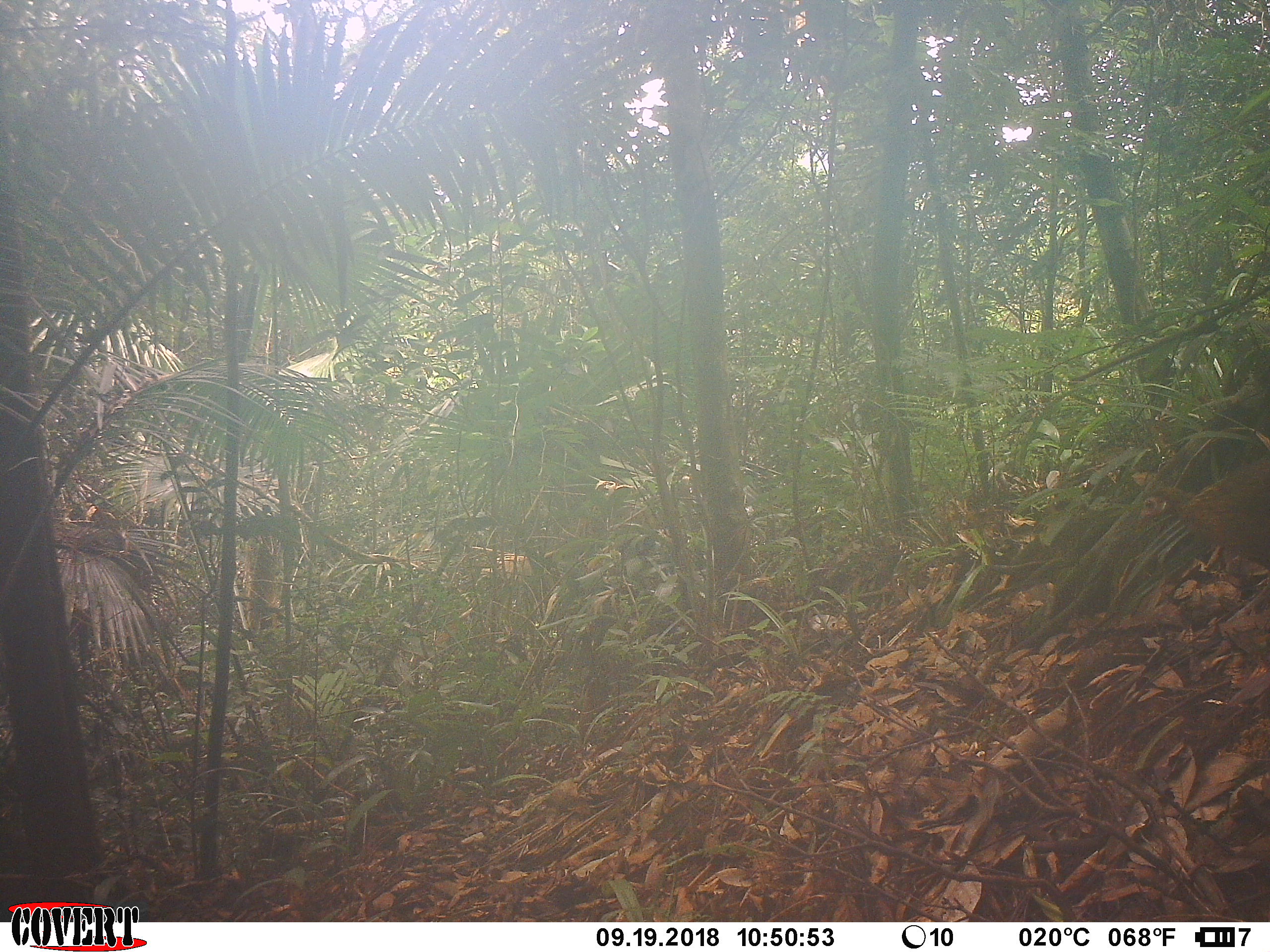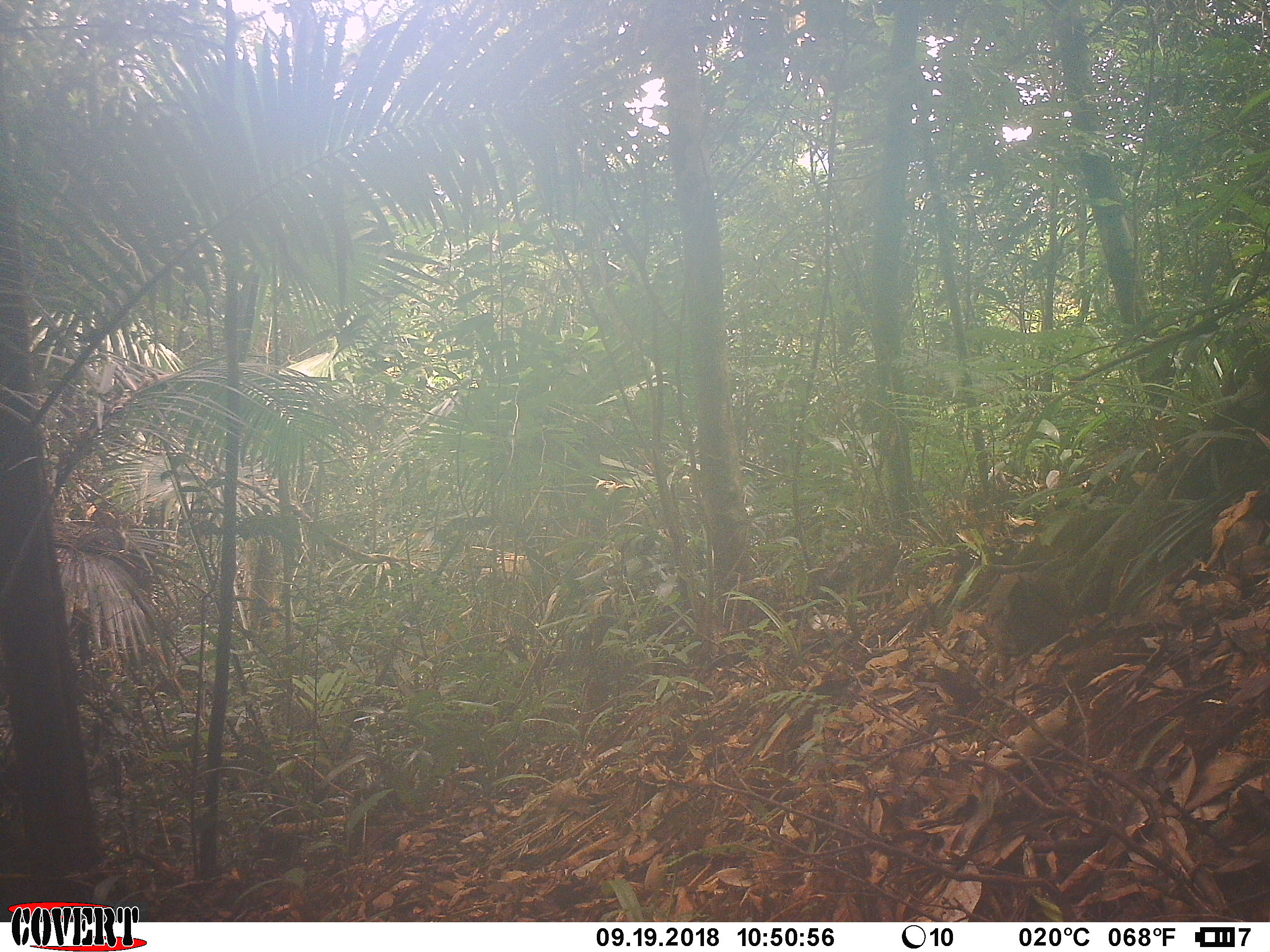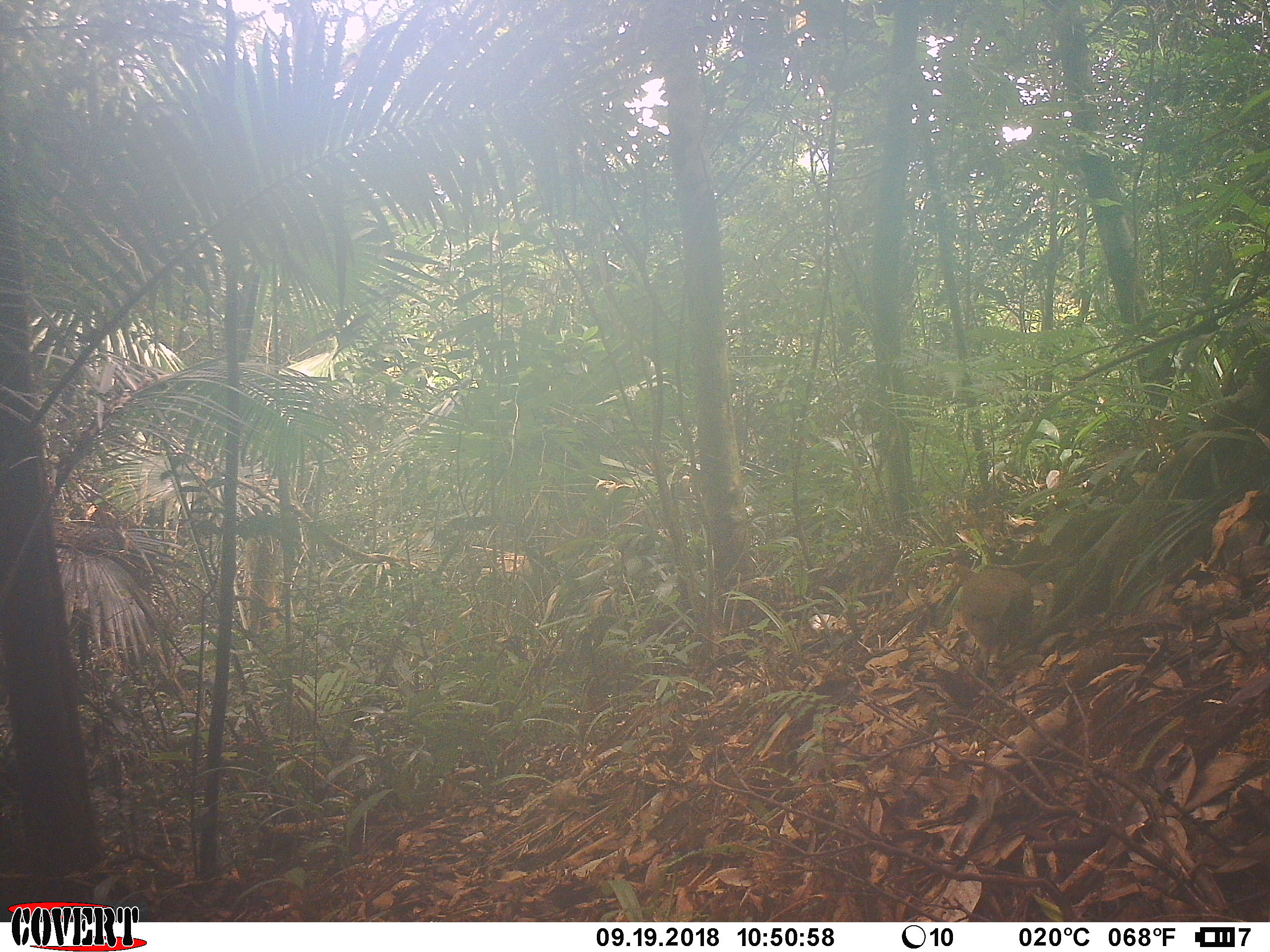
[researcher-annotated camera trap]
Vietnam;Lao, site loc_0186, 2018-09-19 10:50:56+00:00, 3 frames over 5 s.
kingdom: Animalia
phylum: Chordata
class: Aves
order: Galliformes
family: Phasianidae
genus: Gallus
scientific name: Gallus gallus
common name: red junglefowl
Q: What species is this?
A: Red junglefowl (Gallus gallus).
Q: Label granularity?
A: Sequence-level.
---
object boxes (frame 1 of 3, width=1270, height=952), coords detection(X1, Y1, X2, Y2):
red junglefowl: detection(1137, 456, 1270, 566)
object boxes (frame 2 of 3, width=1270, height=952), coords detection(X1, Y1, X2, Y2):
red junglefowl: detection(983, 571, 1085, 681)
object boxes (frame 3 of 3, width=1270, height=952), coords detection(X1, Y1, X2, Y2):
red junglefowl: detection(950, 563, 1033, 675)